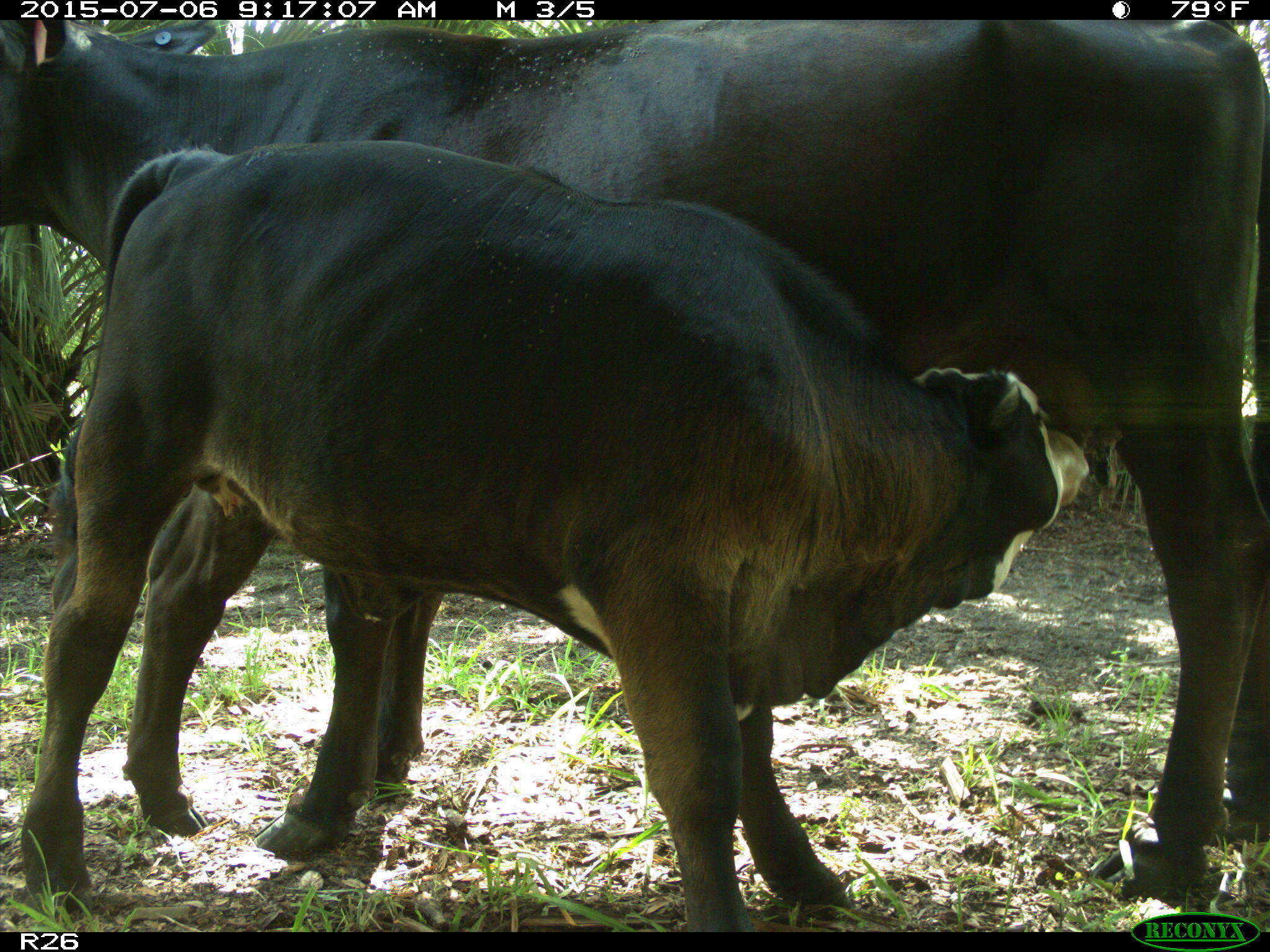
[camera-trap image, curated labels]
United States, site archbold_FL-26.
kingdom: Animalia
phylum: Chordata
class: Mammalia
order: Artiodactyla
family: Bovidae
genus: Bos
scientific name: Bos taurus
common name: domestic cow